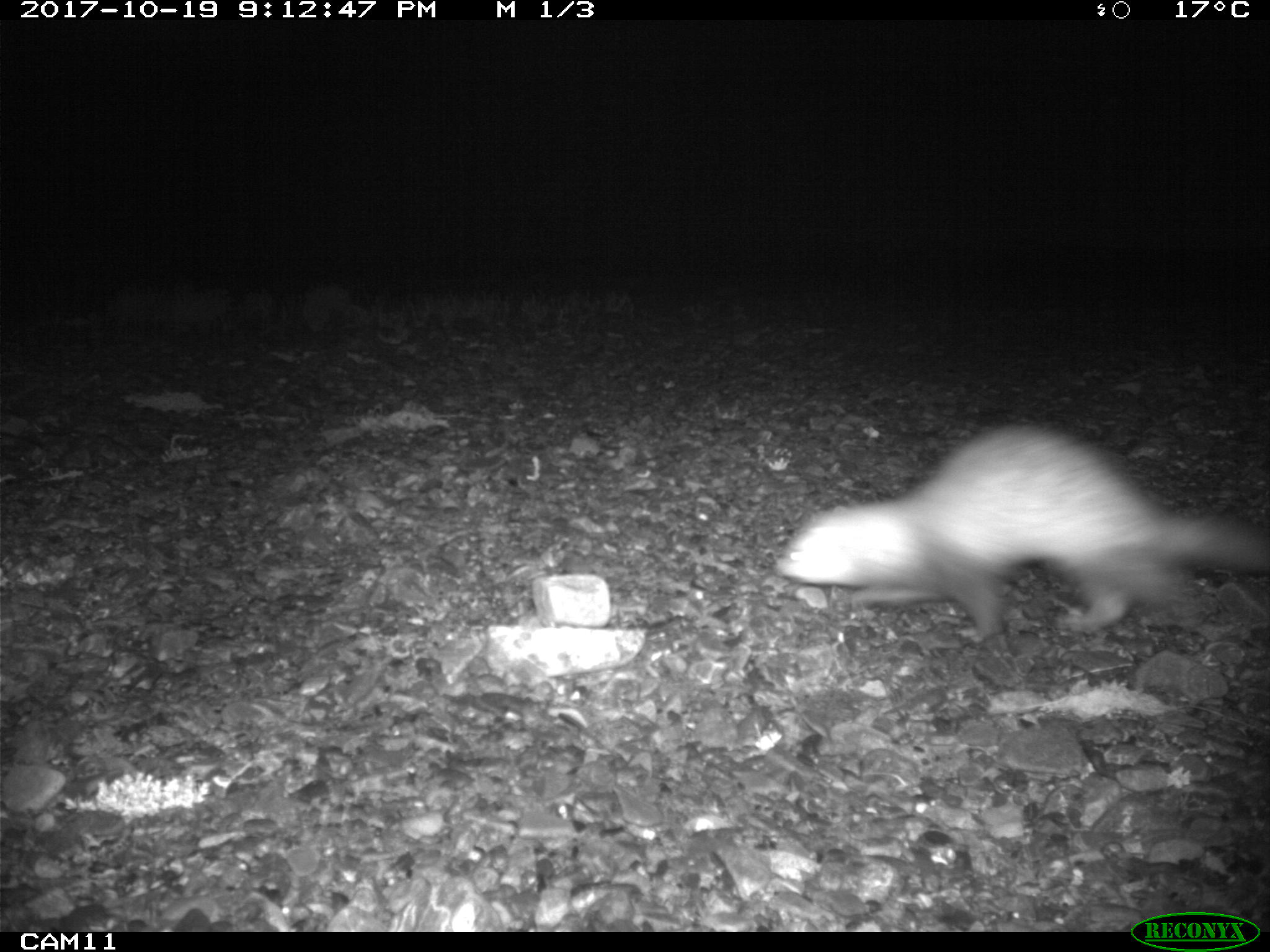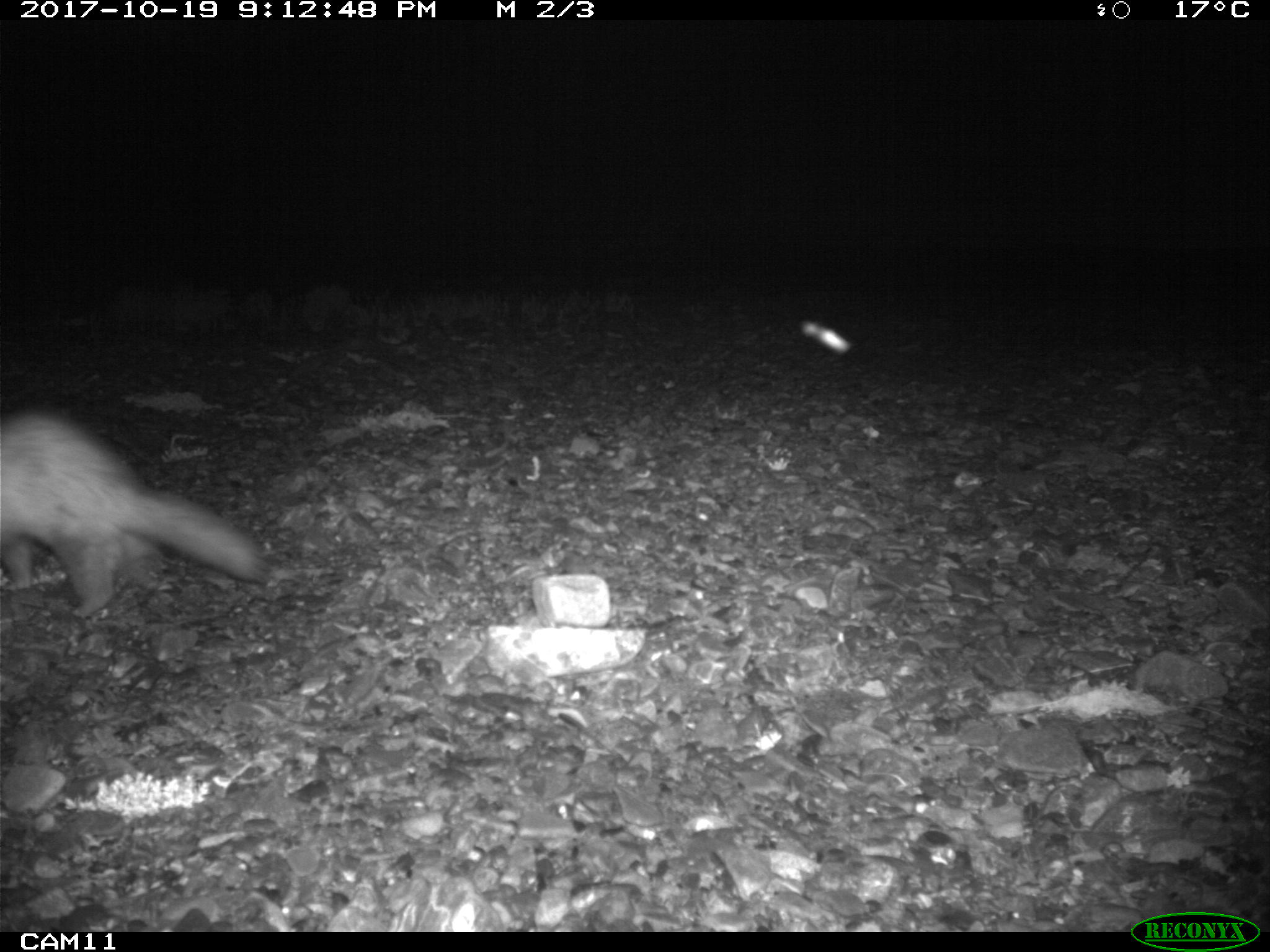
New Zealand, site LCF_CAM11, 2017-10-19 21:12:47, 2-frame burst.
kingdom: Animalia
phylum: Chordata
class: Mammalia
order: Carnivora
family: Mustelidae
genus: Mustela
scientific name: Mustela furo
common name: ferret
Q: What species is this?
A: Ferret (Mustela furo).